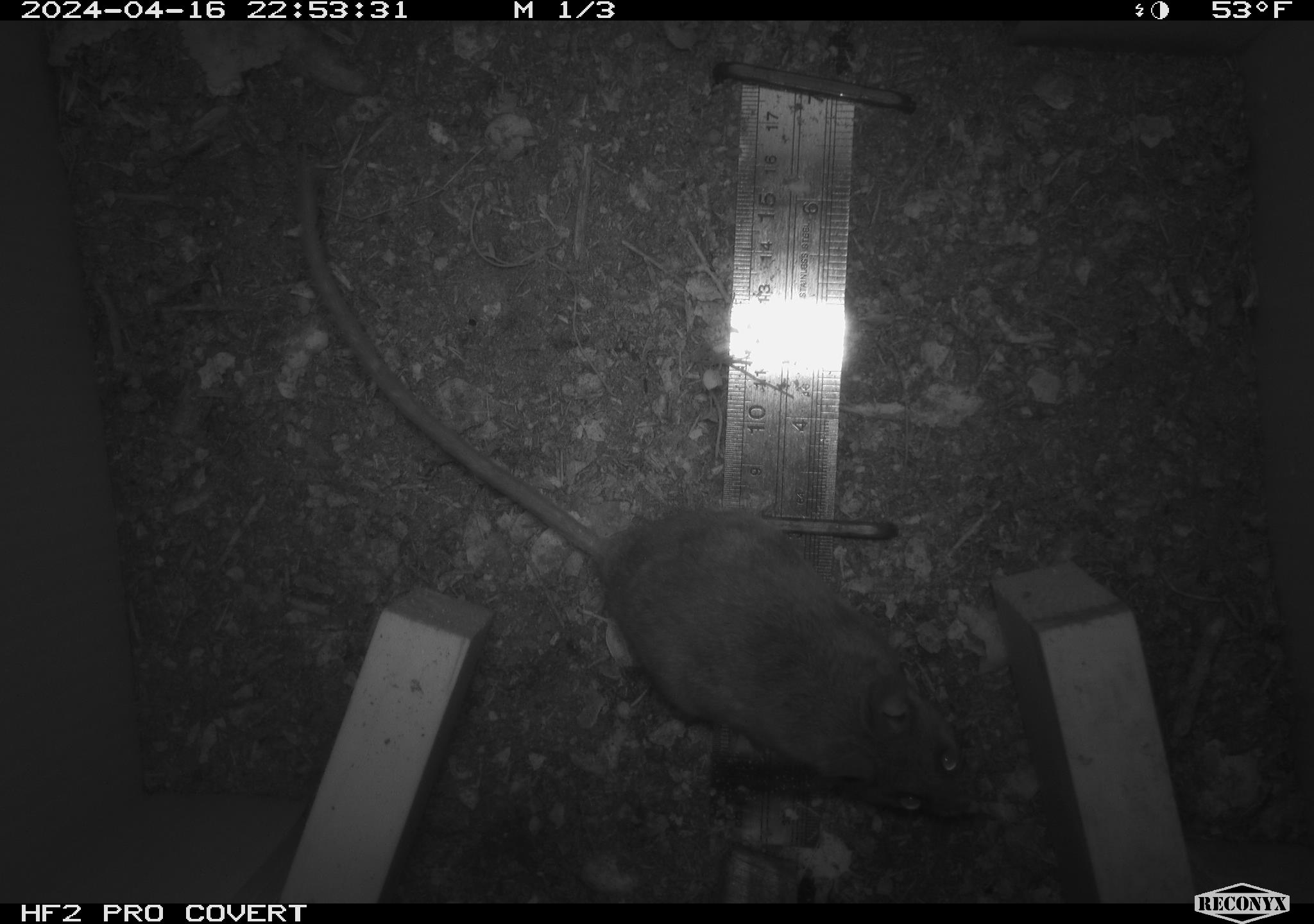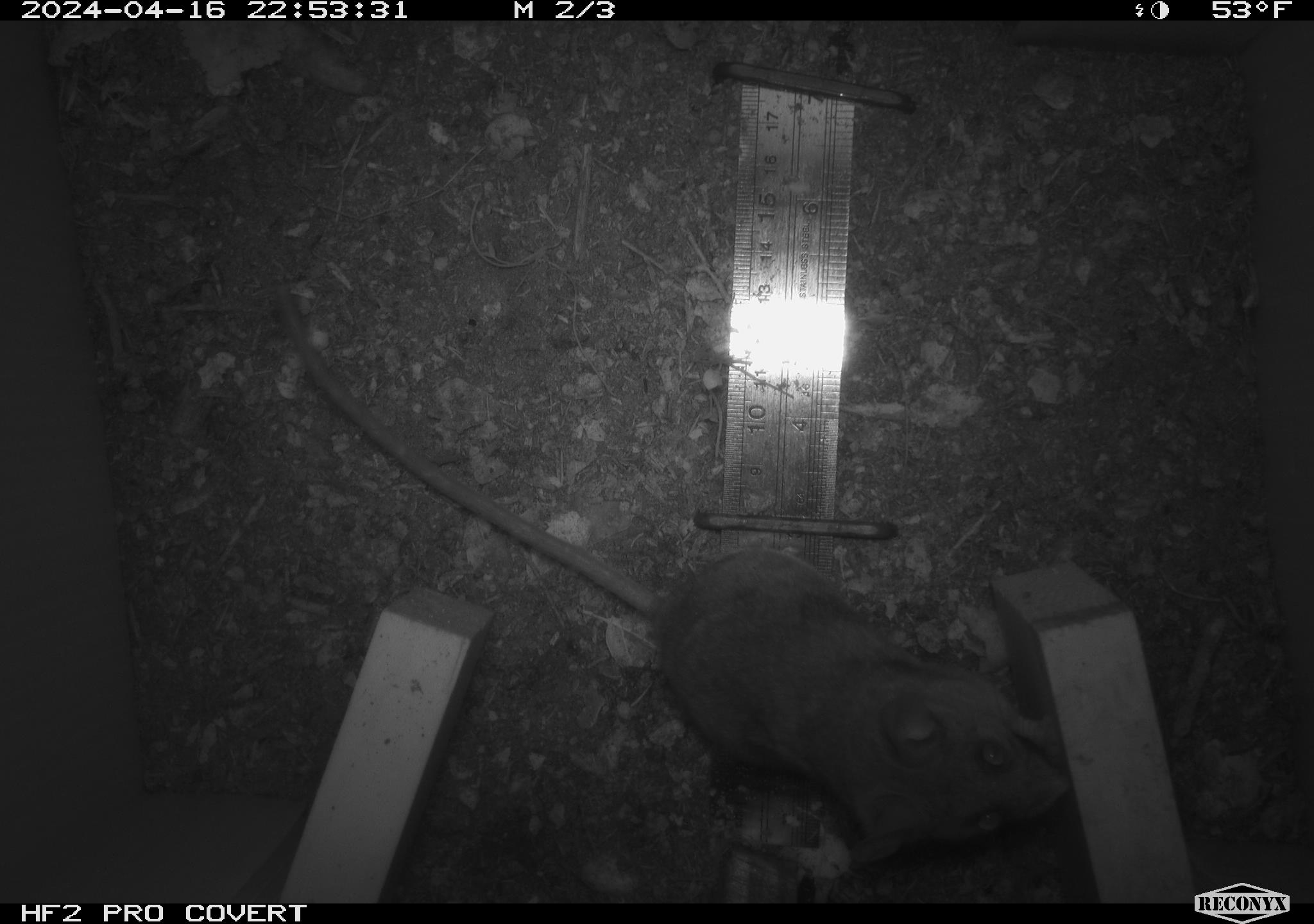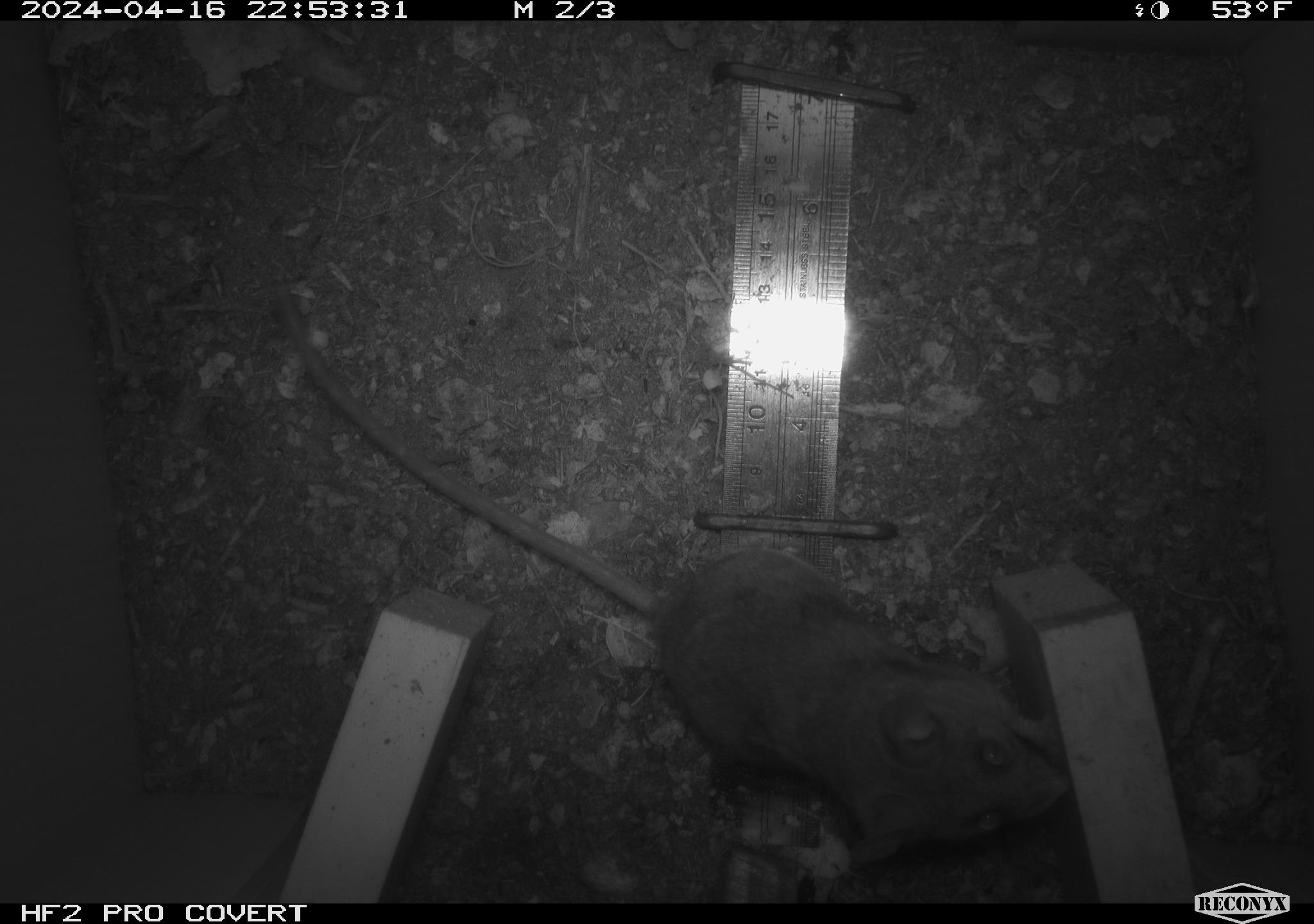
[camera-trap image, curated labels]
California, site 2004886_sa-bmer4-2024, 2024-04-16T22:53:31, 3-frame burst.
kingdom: Animalia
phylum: Chordata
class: Mammalia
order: Rodentia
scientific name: Rodentia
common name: mouse species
Mouse species (Rodentia).